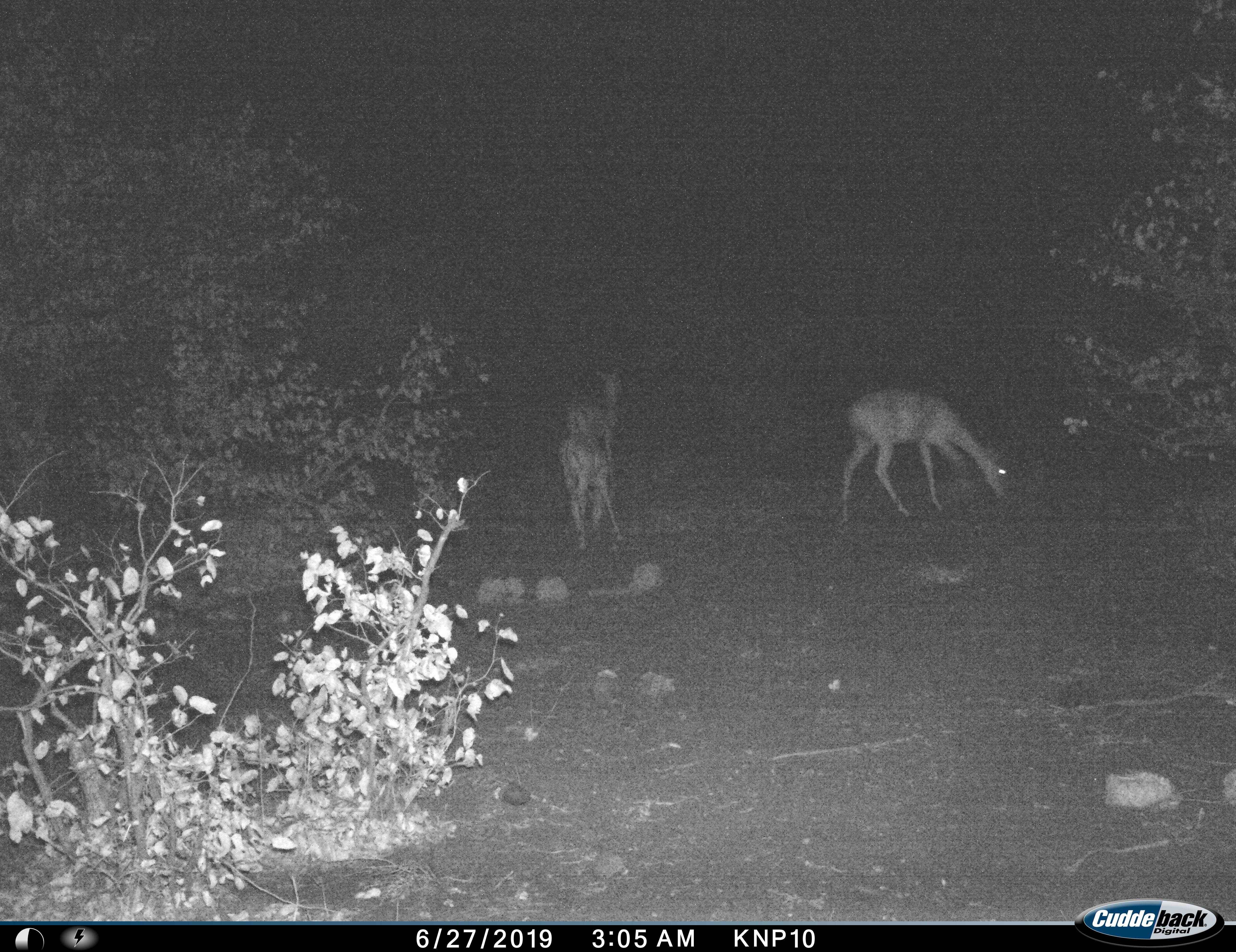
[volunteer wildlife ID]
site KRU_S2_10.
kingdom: Animalia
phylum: Chordata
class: Mammalia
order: Artiodactyla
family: Bovidae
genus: Aepyceros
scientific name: Aepyceros melampus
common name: impala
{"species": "impala (Aepyceros melampus)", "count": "3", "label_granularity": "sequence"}